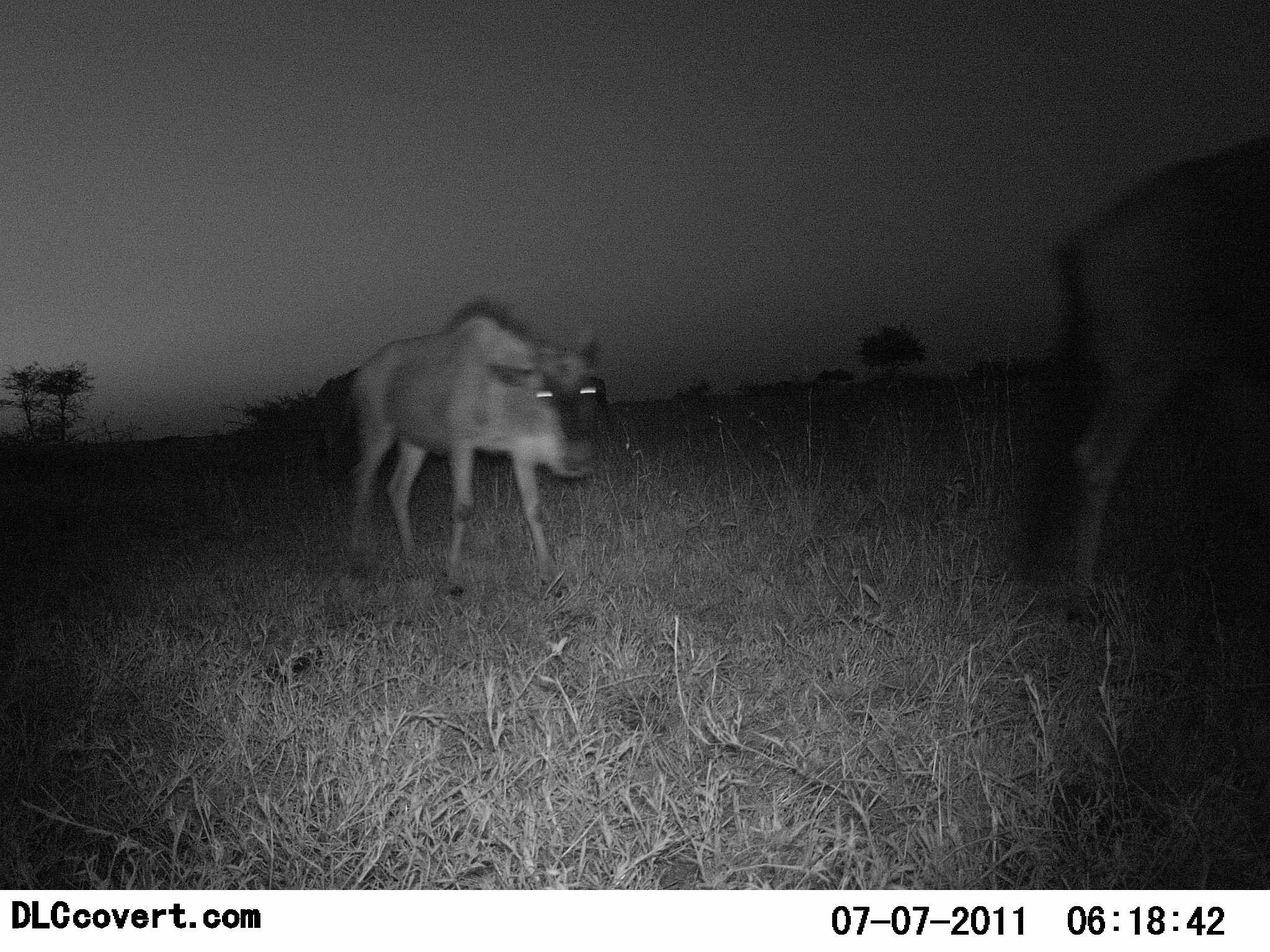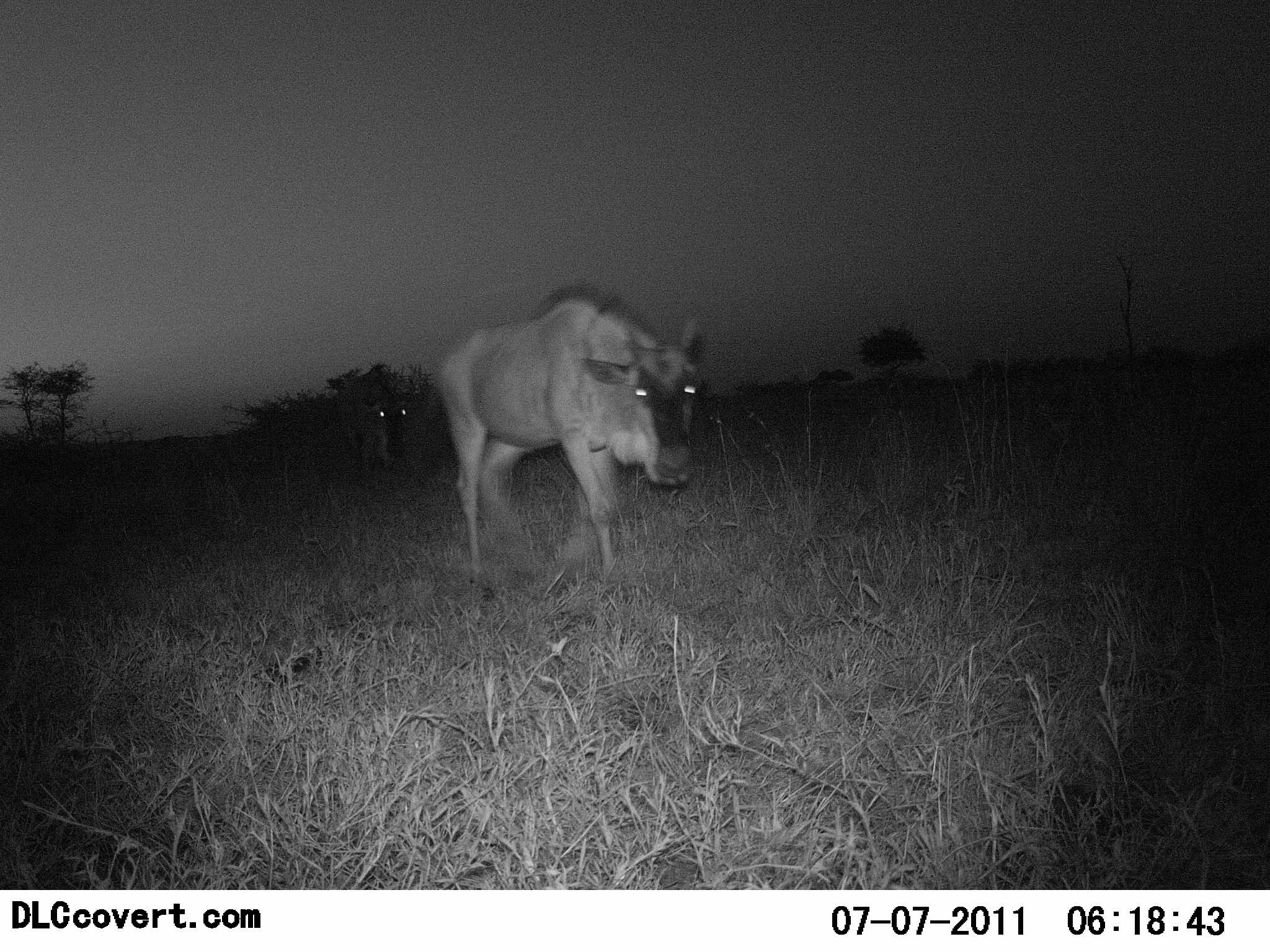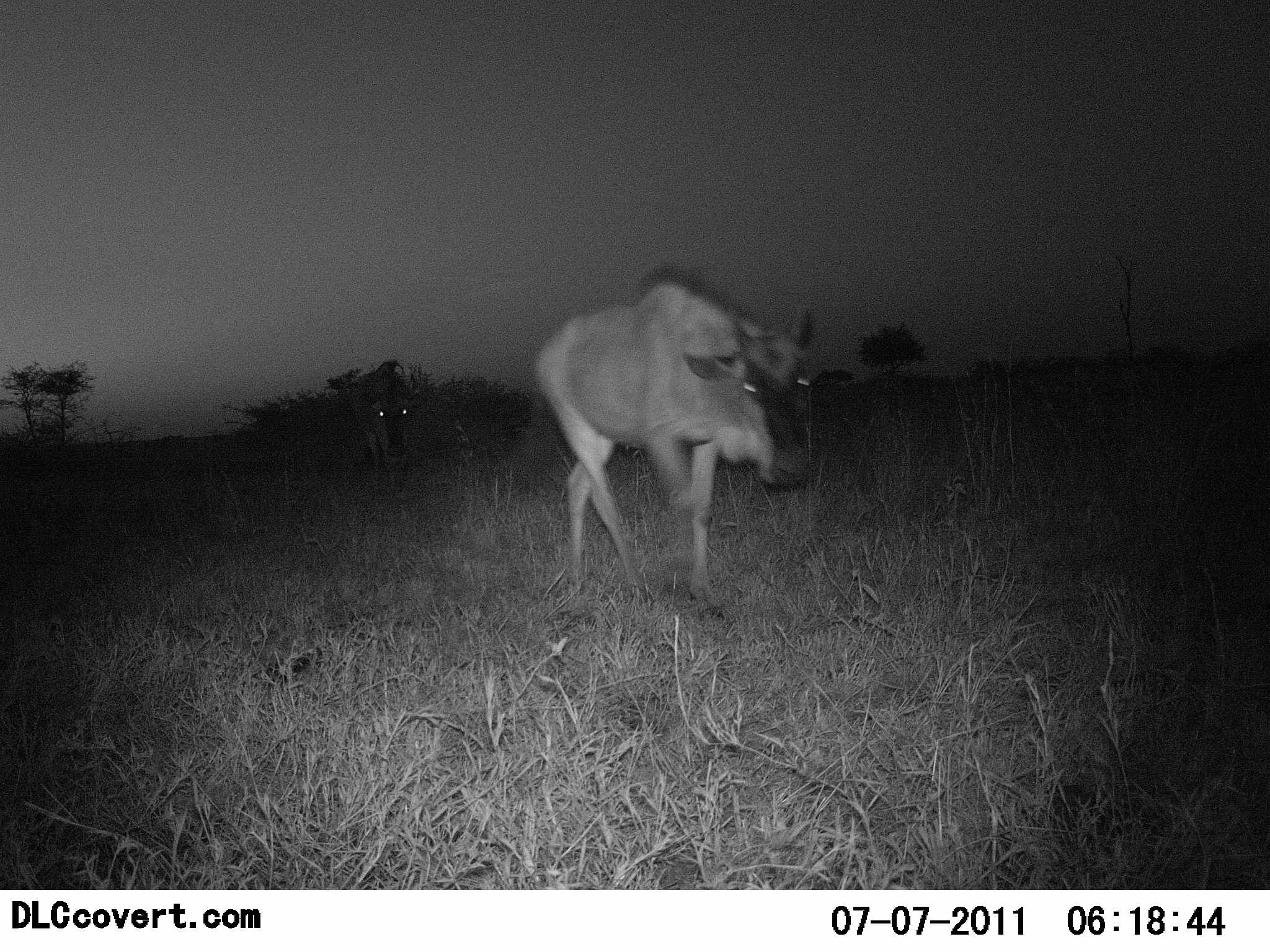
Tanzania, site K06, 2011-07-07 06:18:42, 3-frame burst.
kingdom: Animalia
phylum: Chordata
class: Mammalia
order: Artiodactyla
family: Bovidae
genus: Connochaetes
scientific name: Connochaetes taurinus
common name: blue wildebeest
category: wildebeest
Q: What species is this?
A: Wildebeest (blue wildebeest) (Connochaetes taurinus).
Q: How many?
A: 3.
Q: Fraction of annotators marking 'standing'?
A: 14%.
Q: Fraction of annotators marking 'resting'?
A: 0%.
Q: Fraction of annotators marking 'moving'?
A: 100%.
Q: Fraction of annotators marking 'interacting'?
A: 0%.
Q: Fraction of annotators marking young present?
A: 0%.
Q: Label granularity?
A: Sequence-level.